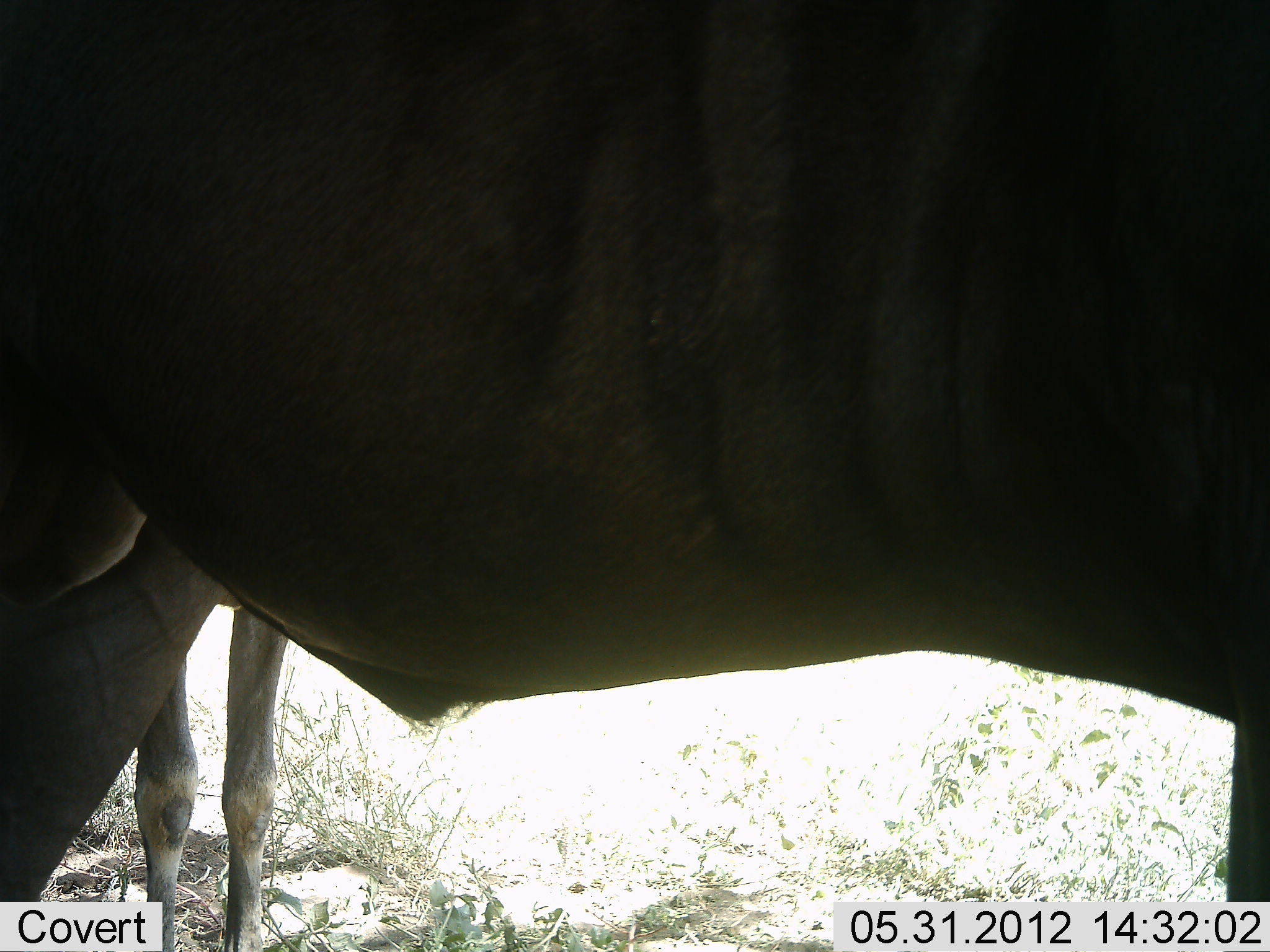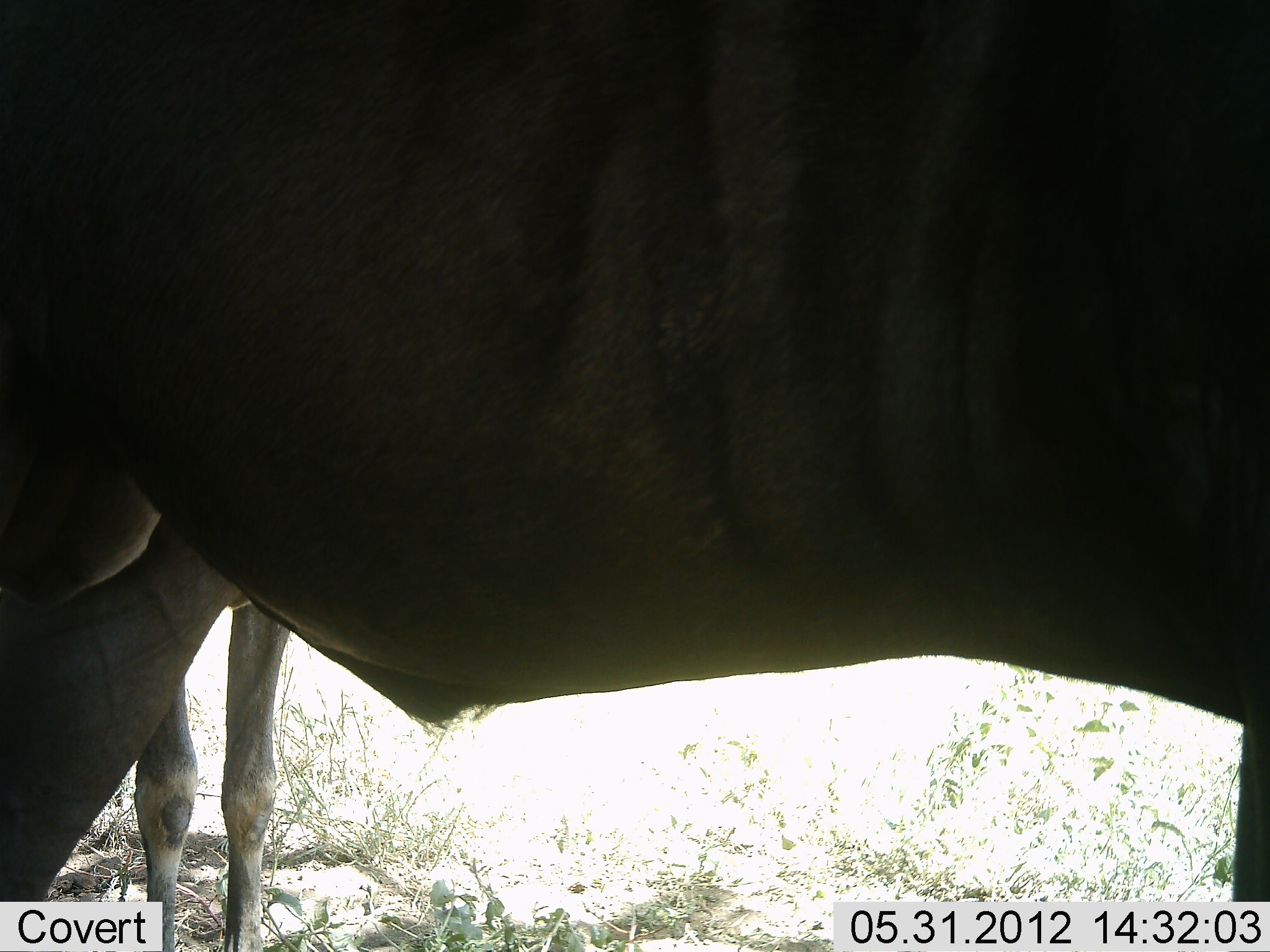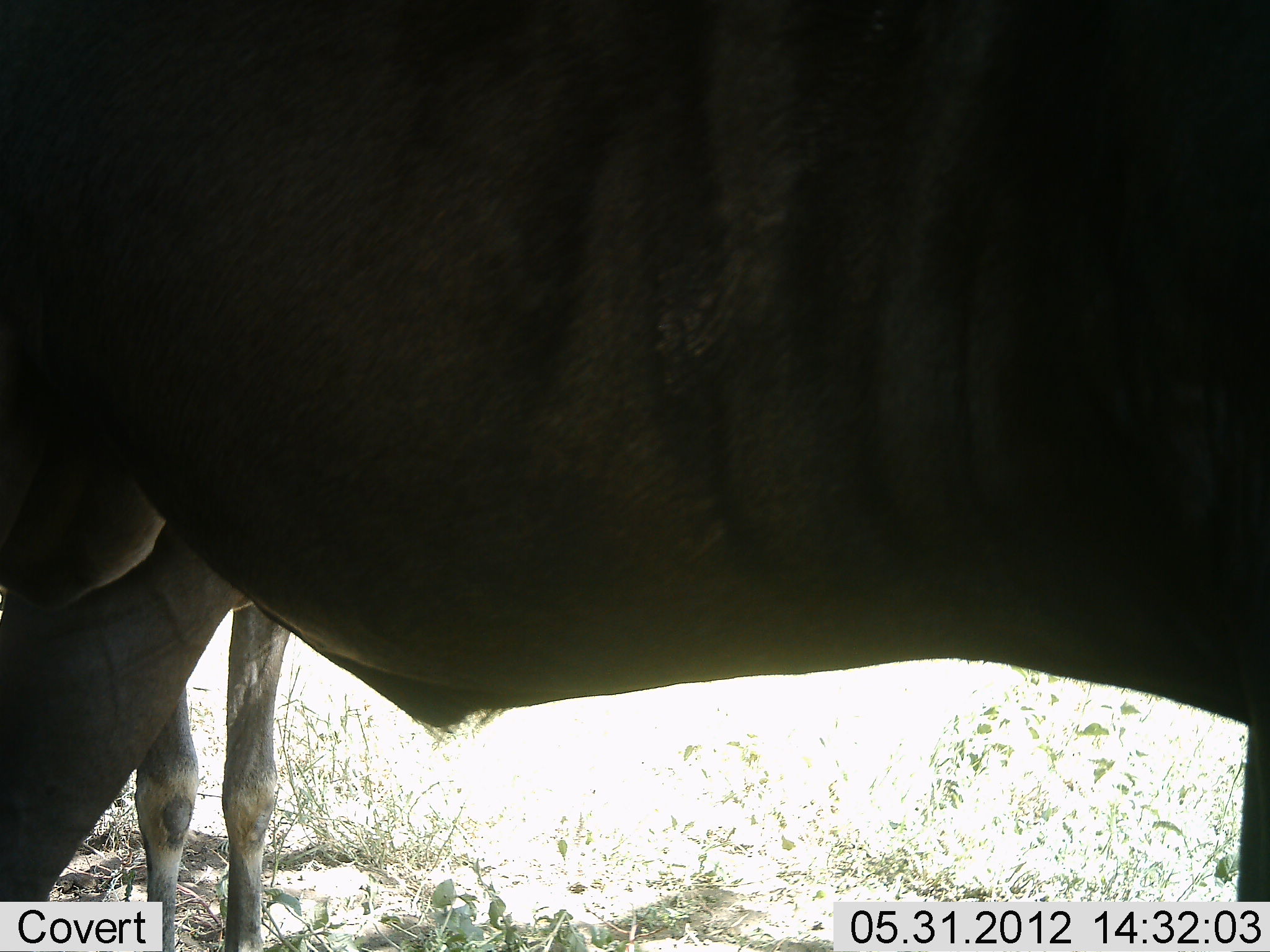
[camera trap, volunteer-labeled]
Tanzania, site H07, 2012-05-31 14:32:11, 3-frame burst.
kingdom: Animalia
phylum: Chordata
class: Mammalia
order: Artiodactyla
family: Bovidae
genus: Connochaetes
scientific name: Connochaetes taurinus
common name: blue wildebeest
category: wildebeest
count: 2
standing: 100%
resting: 0%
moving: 0%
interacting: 0%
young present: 20%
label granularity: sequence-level